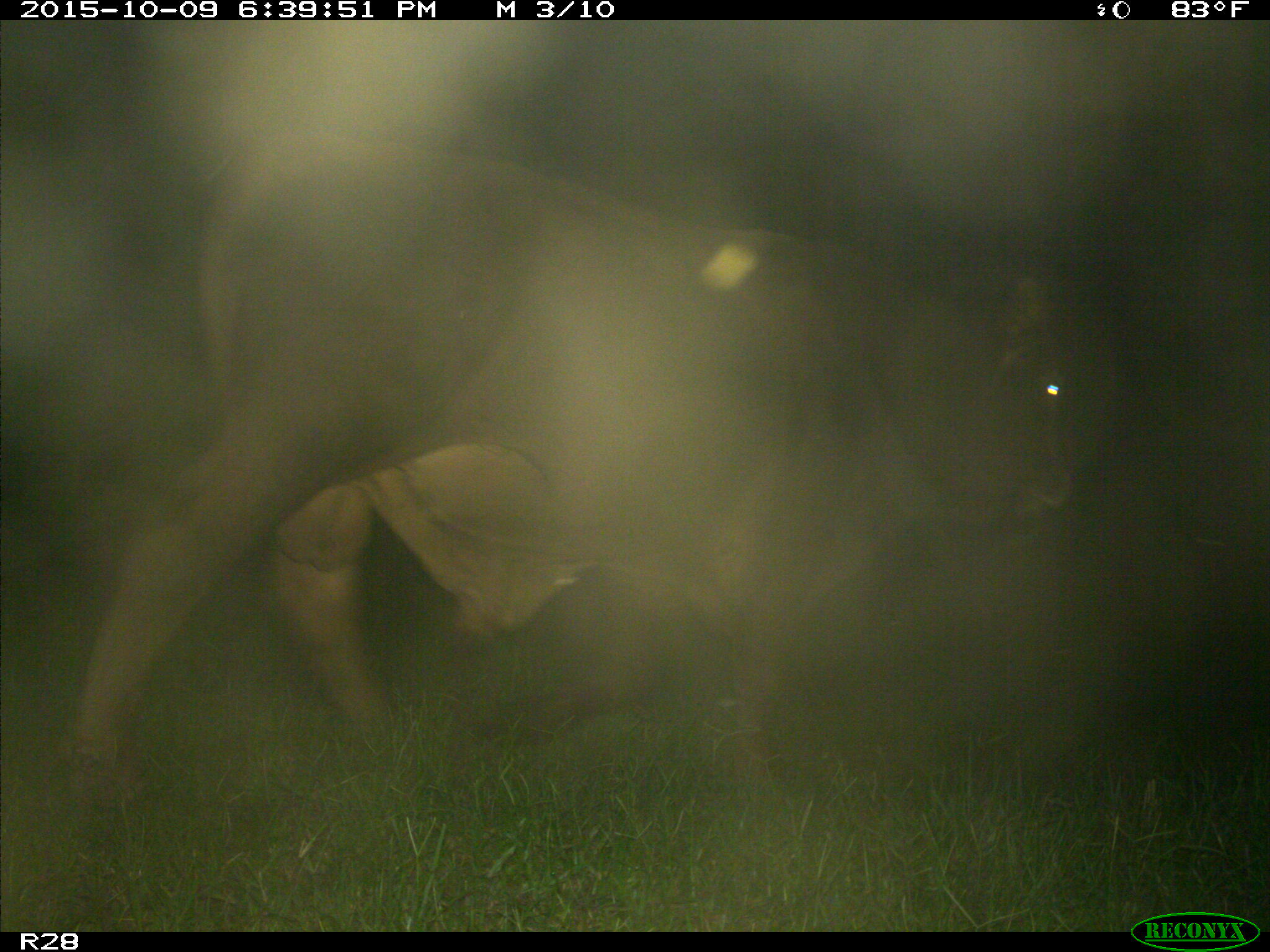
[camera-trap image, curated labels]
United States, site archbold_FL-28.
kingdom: Animalia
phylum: Chordata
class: Mammalia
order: Artiodactyla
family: Bovidae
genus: Bos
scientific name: Bos taurus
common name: domestic cow